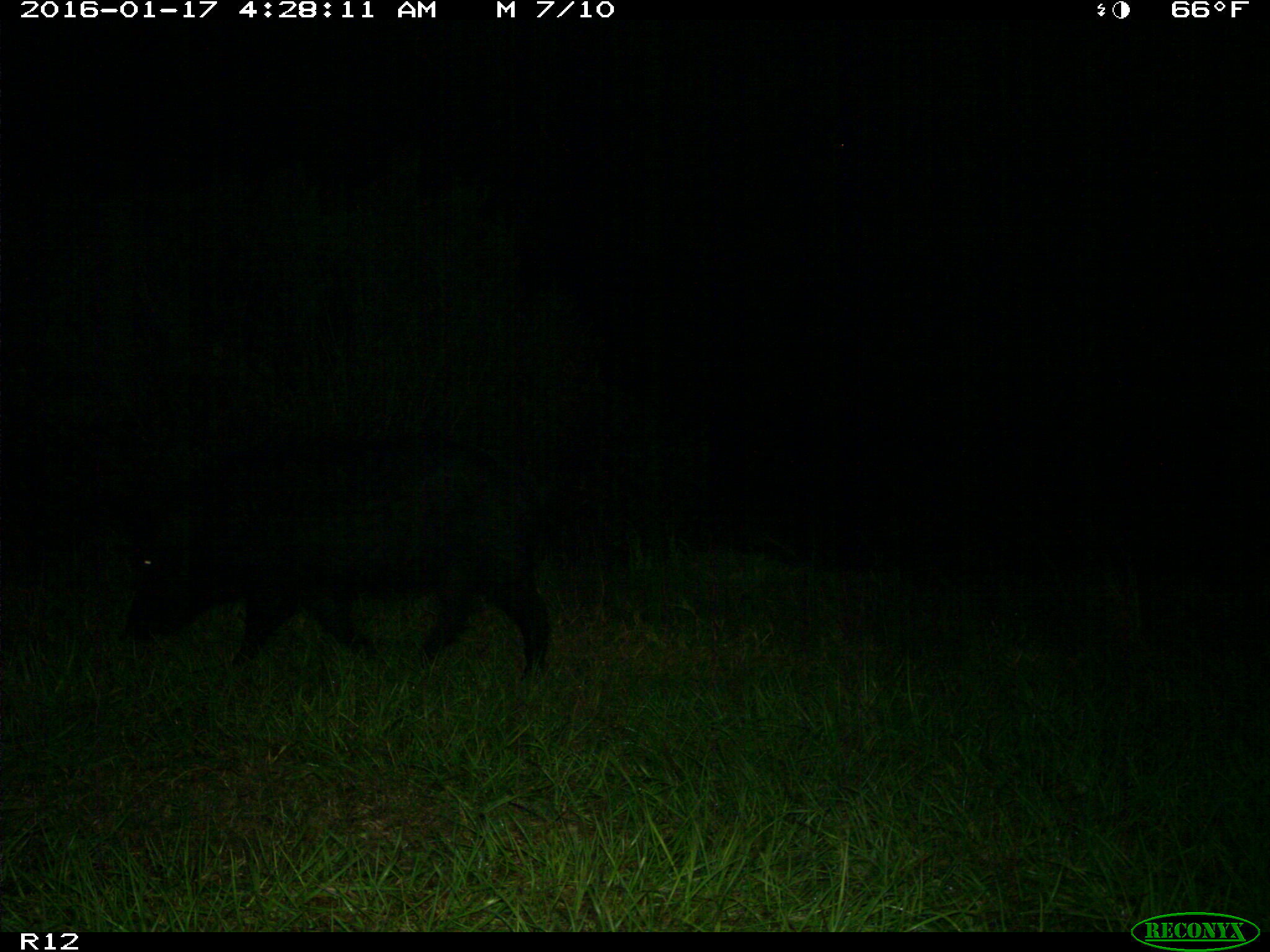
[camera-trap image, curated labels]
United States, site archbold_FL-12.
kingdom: Animalia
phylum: Chordata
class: Mammalia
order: Artiodactyla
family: Suidae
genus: Sus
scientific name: Sus scrofa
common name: wild boar